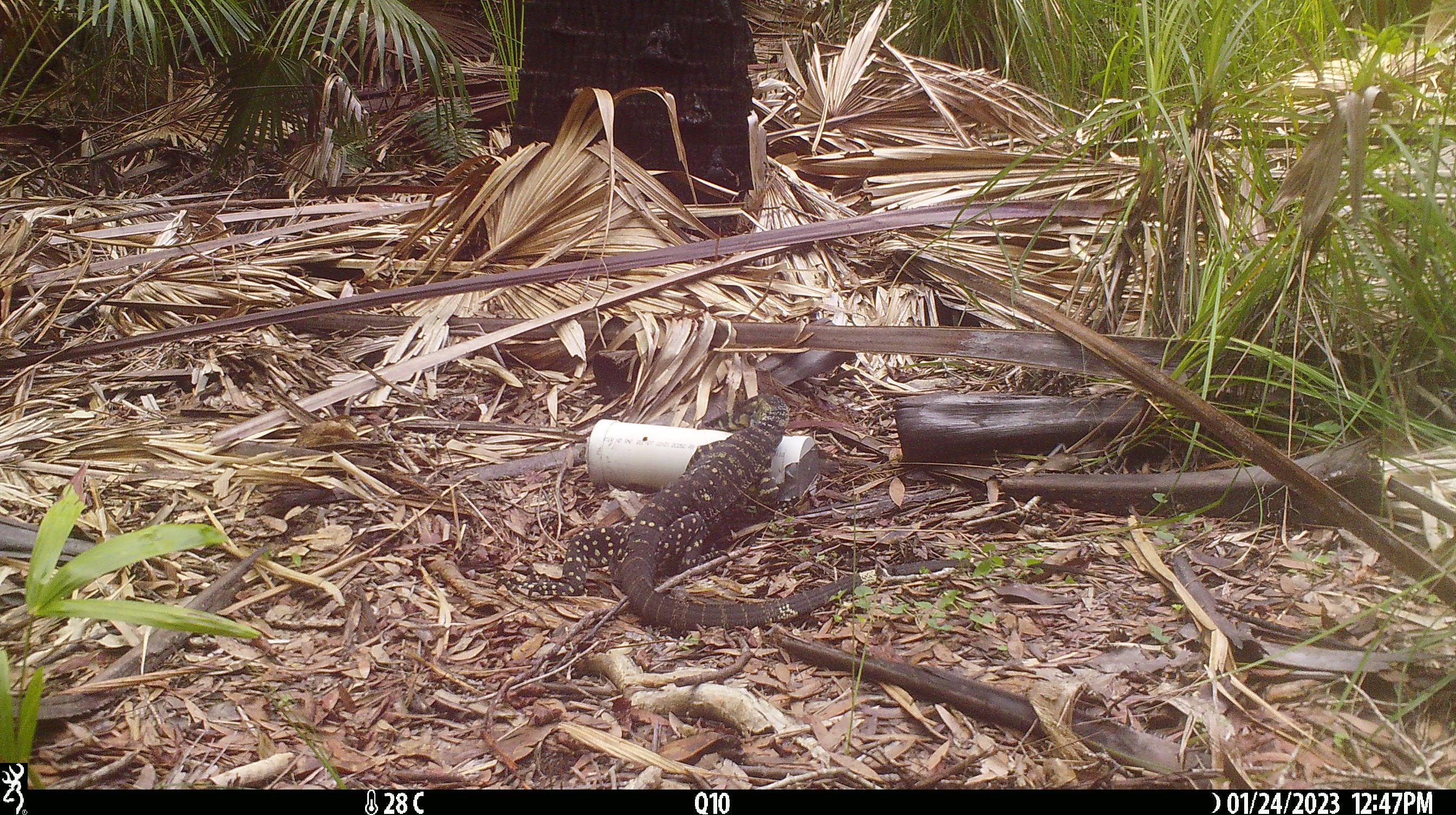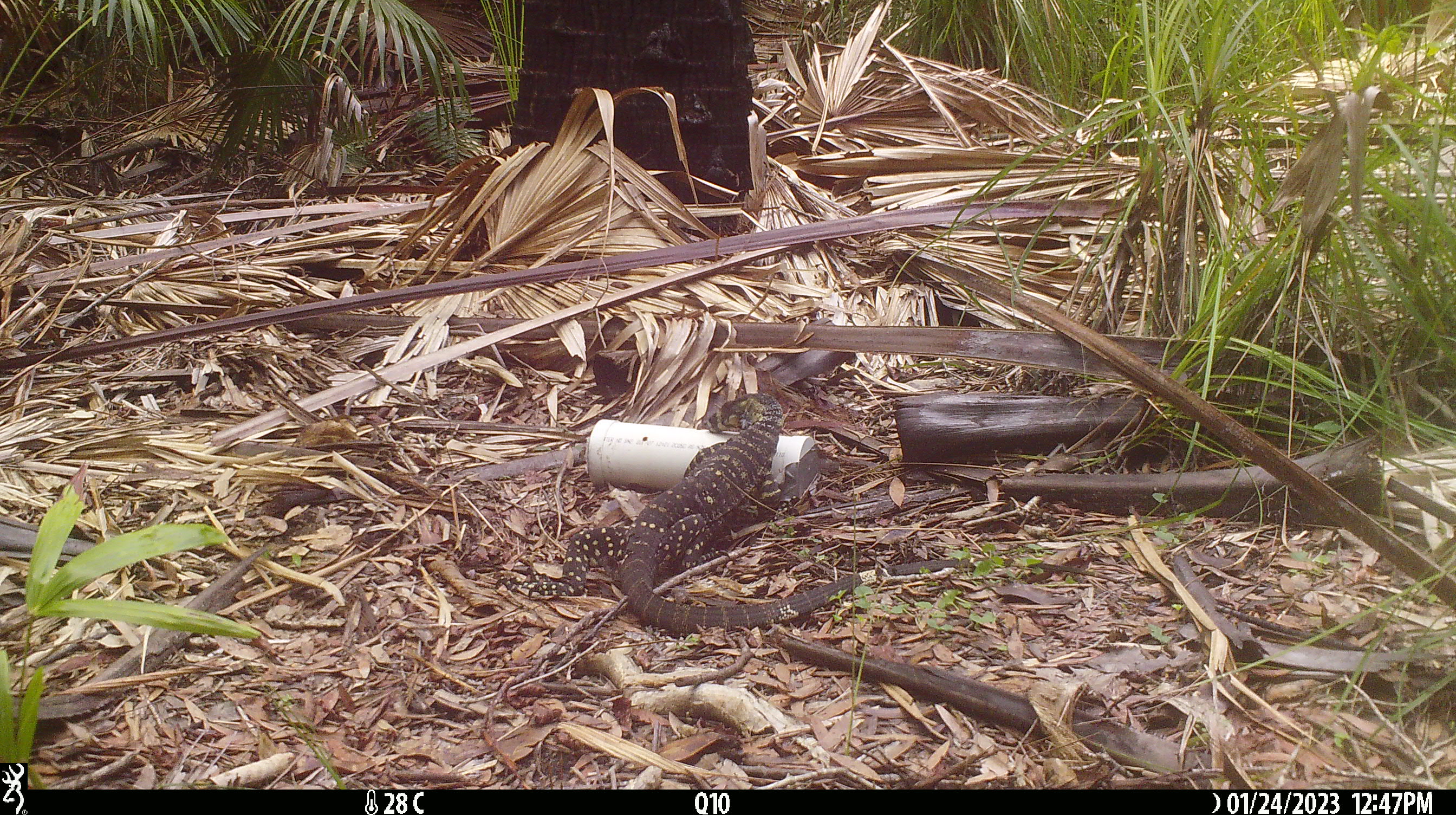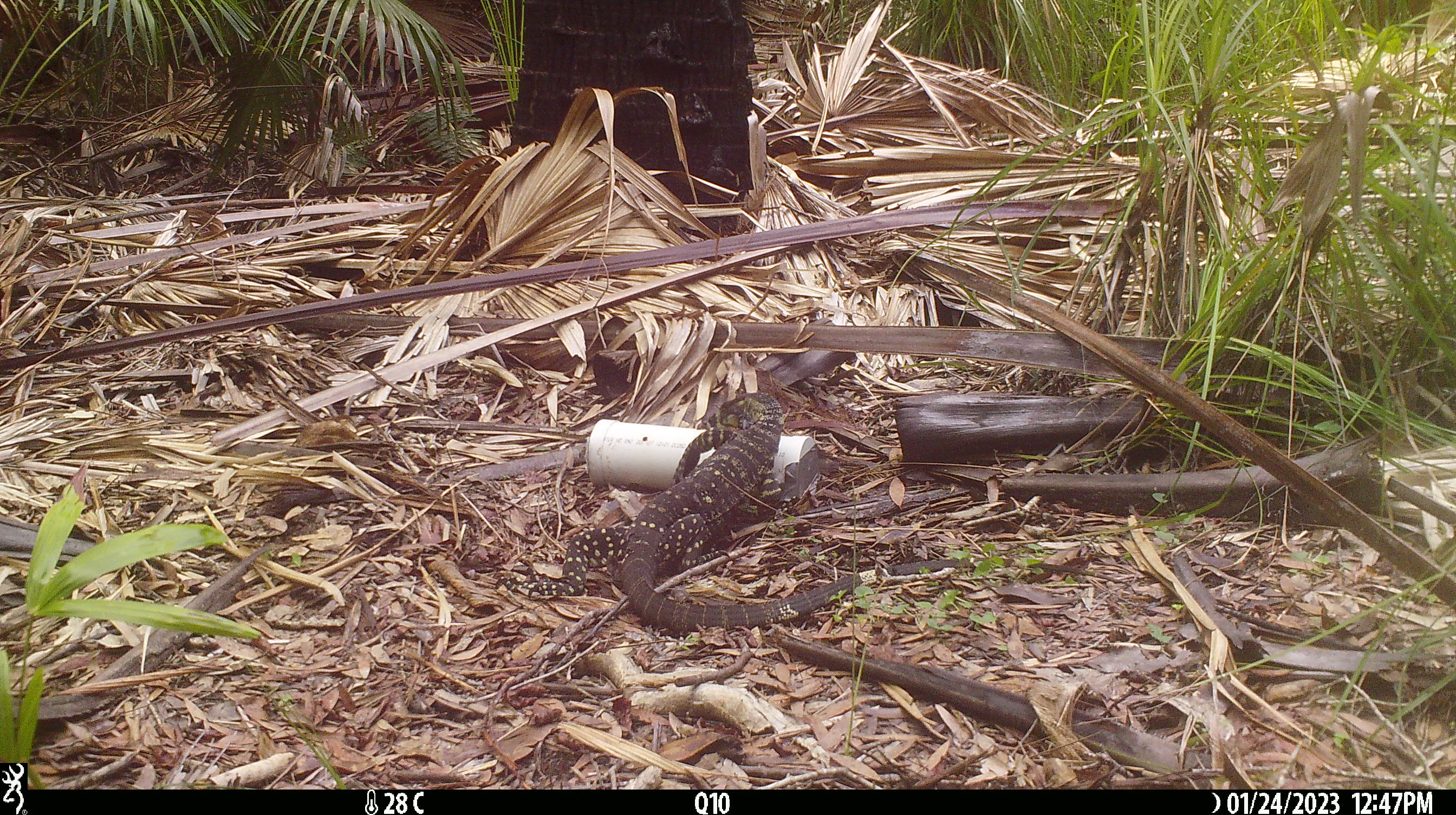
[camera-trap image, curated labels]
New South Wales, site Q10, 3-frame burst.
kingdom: Animalia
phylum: Chordata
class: Reptilia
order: Squamata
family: Varanidae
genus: Varanus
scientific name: Varanus varius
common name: lace monitor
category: goanna